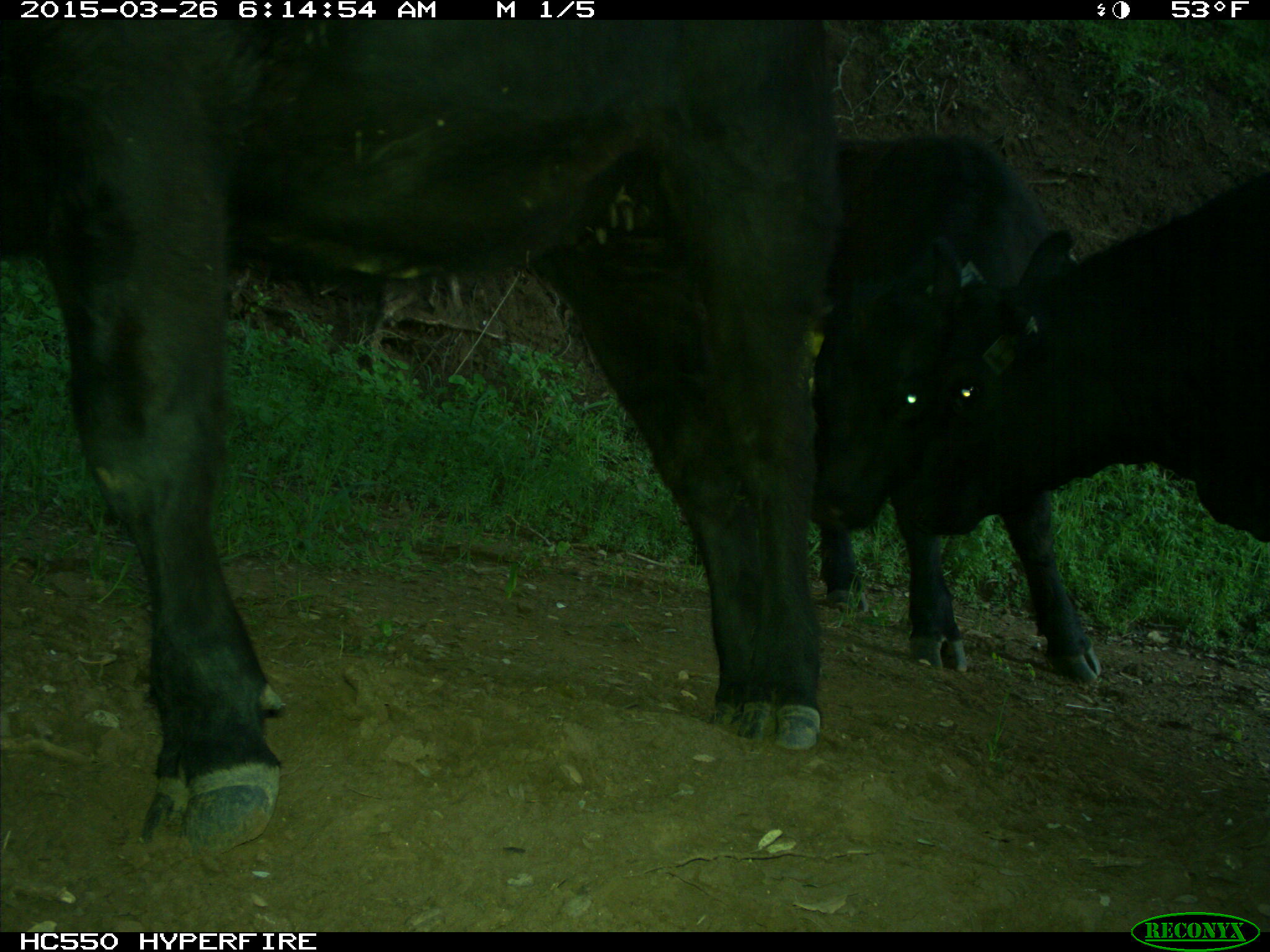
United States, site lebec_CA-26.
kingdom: Animalia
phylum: Chordata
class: Mammalia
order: Artiodactyla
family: Bovidae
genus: Bos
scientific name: Bos taurus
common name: domestic cow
Bos taurus (domestic cow).